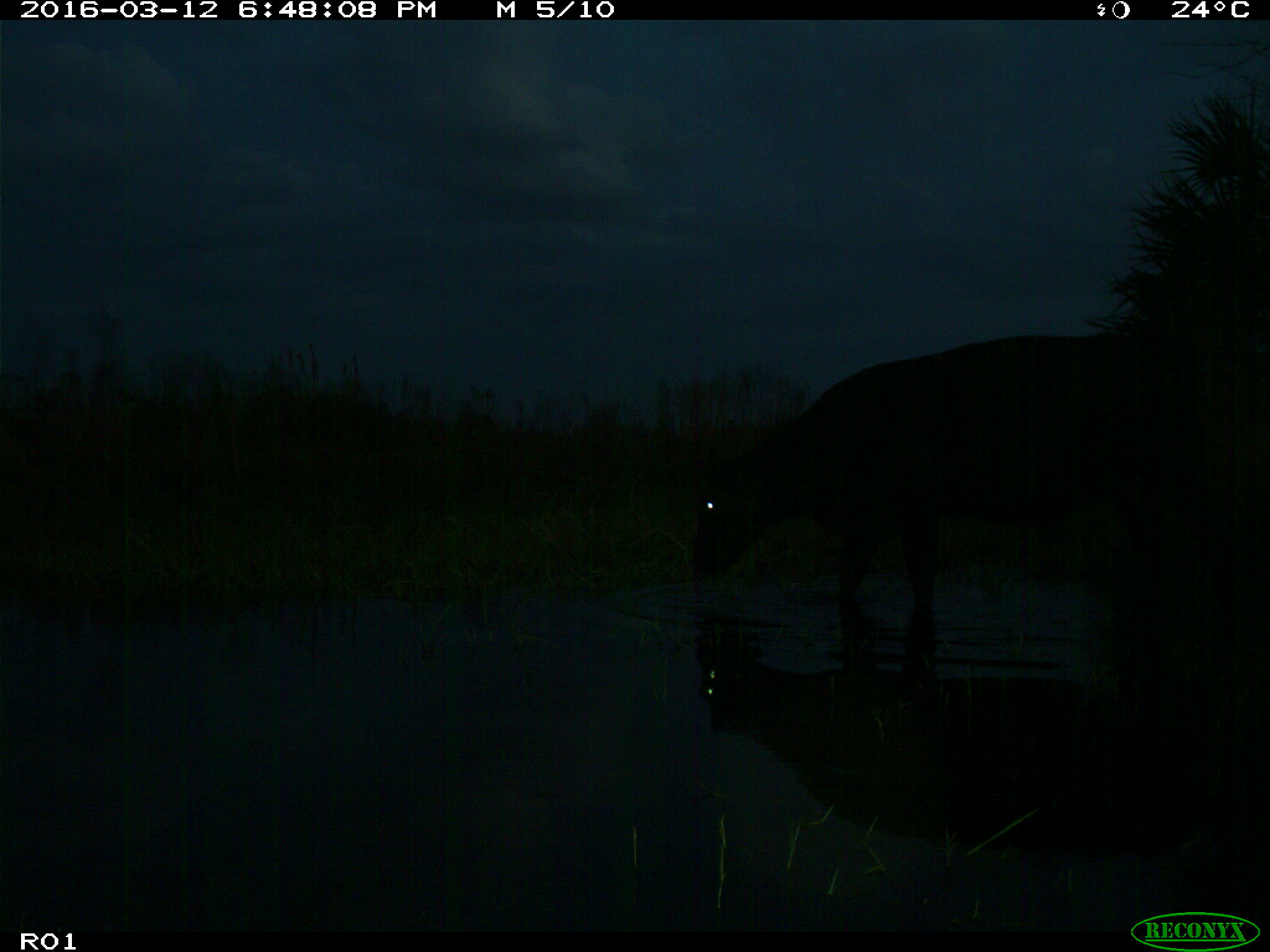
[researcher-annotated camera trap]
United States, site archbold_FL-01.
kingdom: Animalia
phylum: Chordata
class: Mammalia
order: Artiodactyla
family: Bovidae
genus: Bos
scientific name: Bos taurus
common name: domestic cow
Bos taurus (domestic cow).